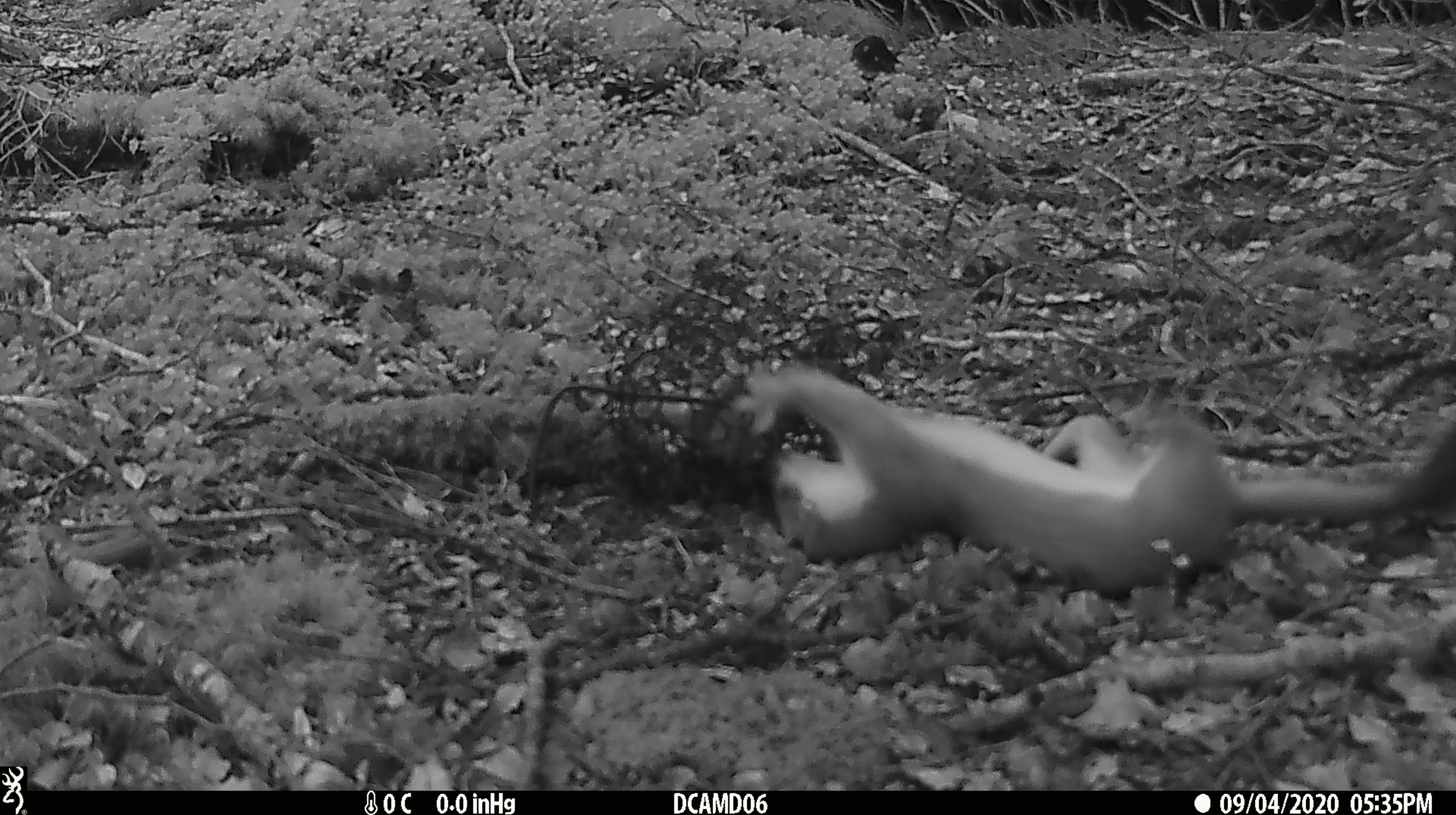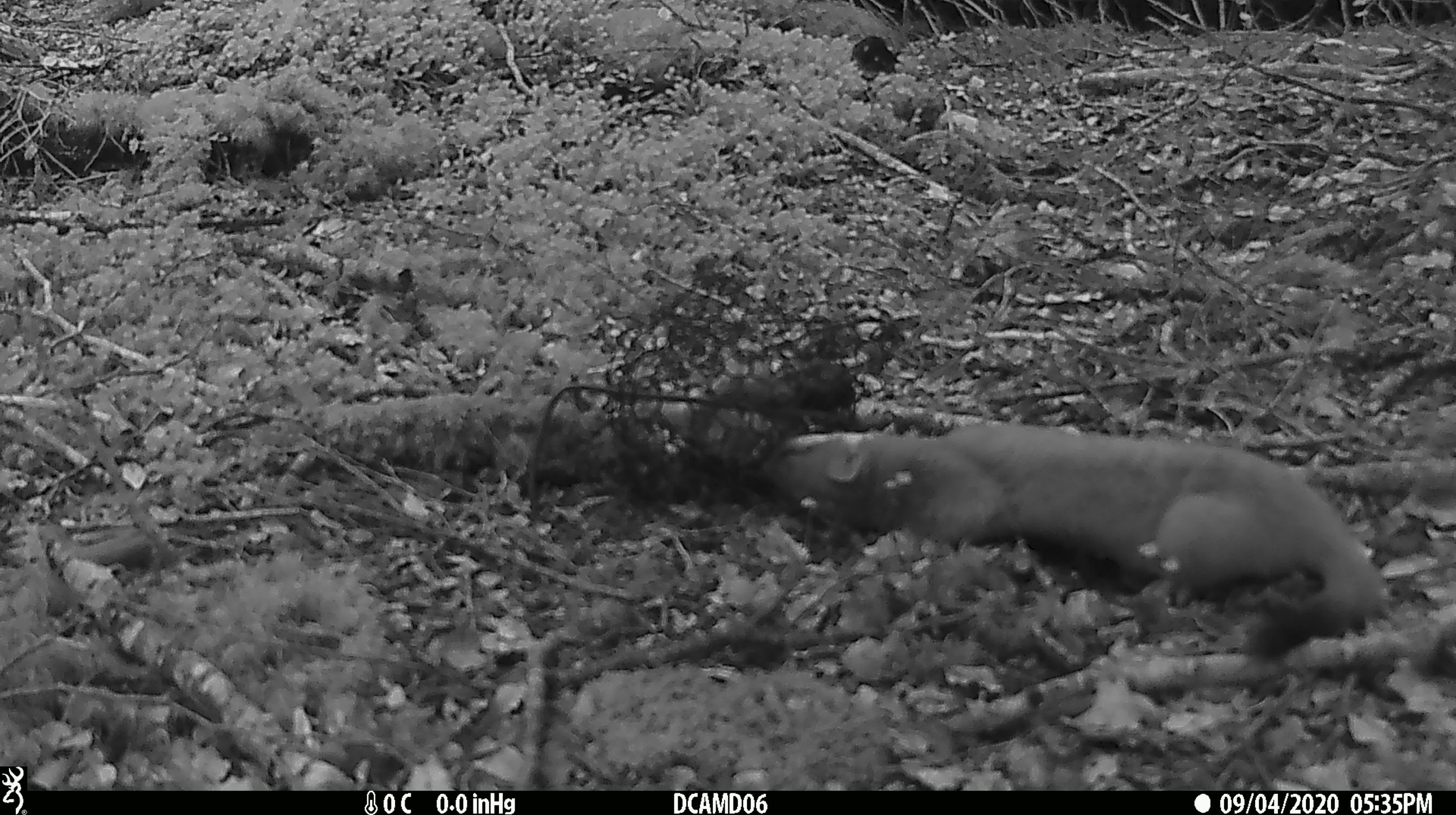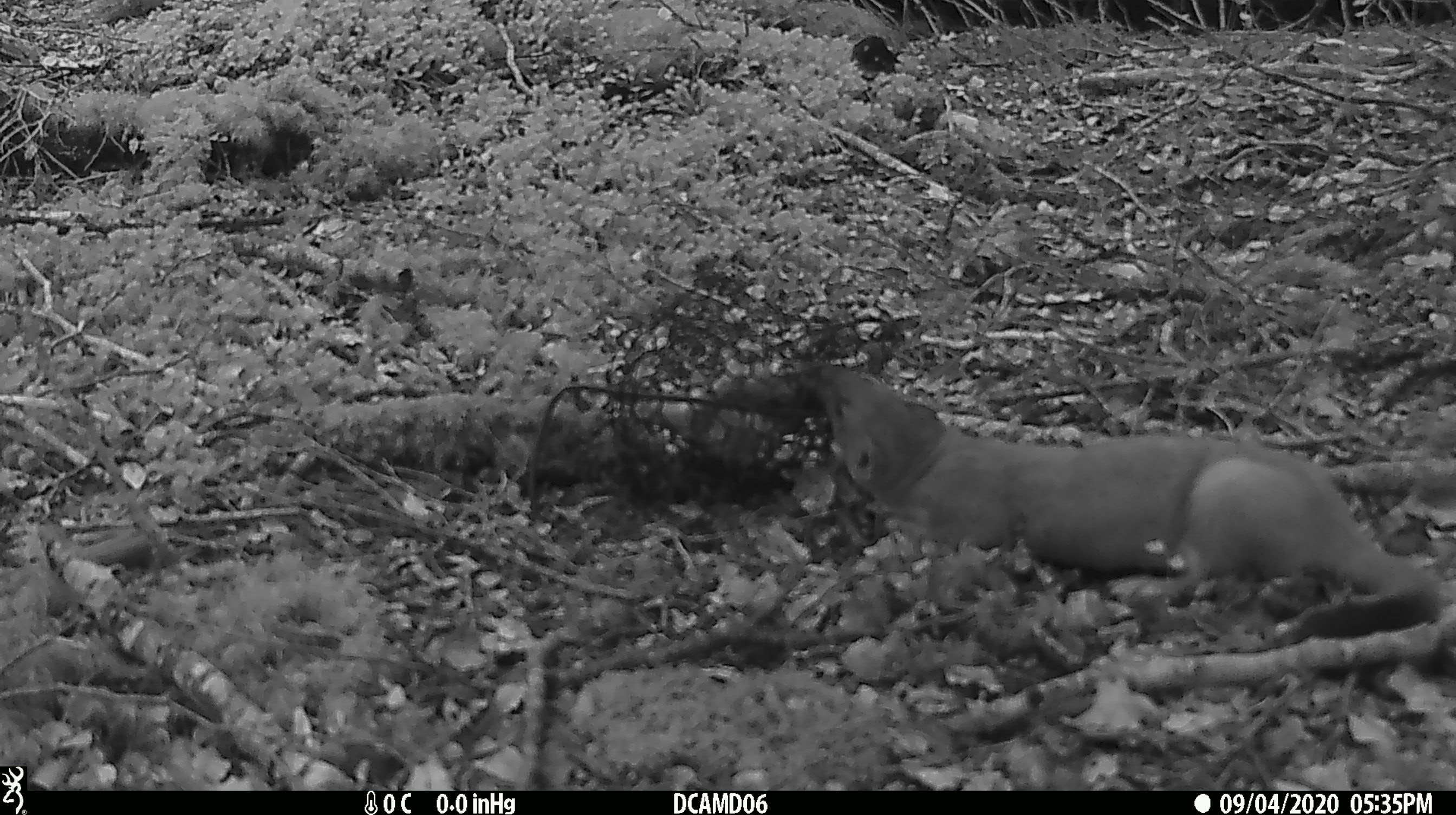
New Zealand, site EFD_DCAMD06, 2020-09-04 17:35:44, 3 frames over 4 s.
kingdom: Animalia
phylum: Chordata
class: Mammalia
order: Carnivora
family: Mustelidae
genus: Mustela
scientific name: Mustela erminea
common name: stoat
Stoat (Mustela erminea).